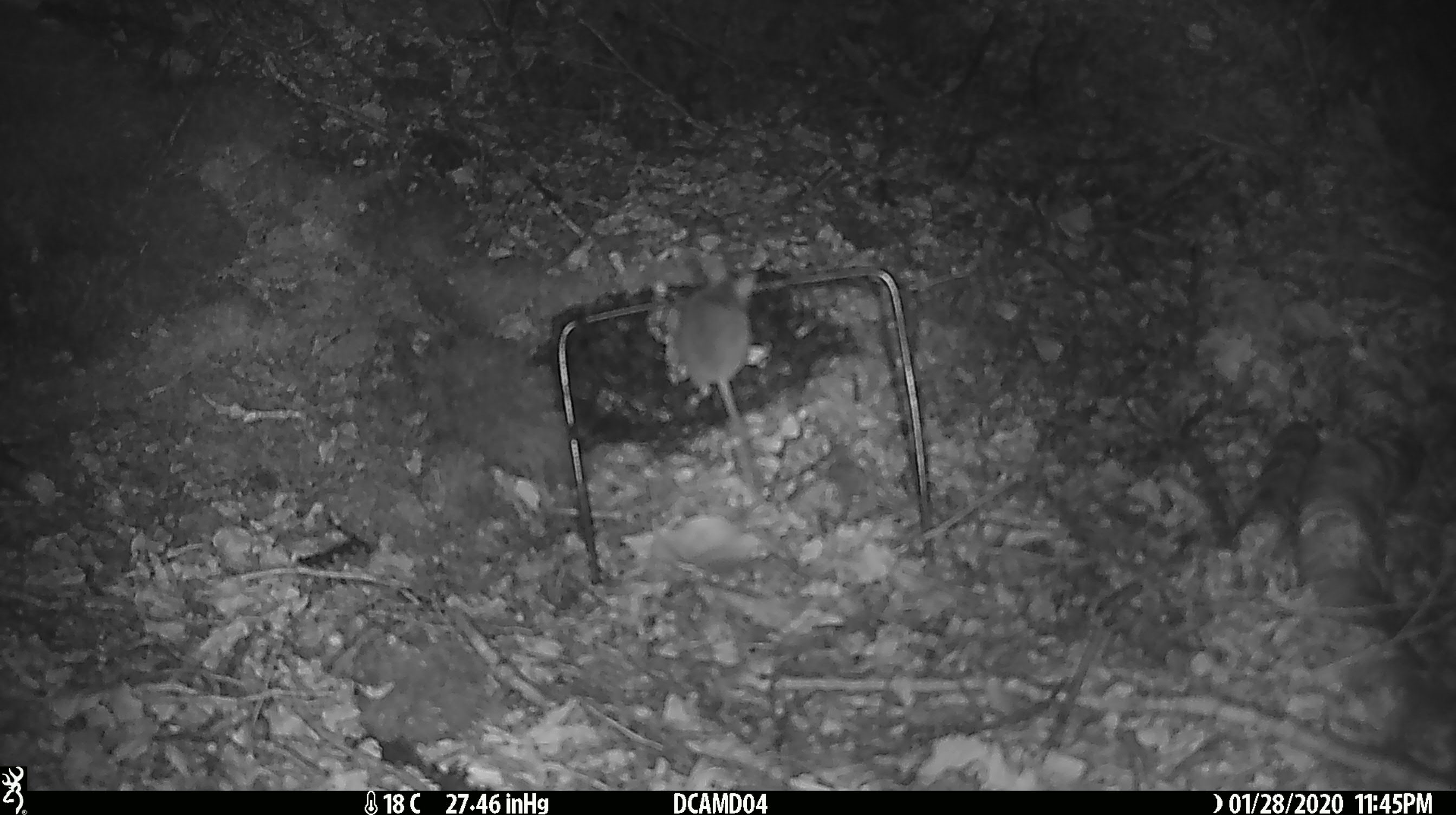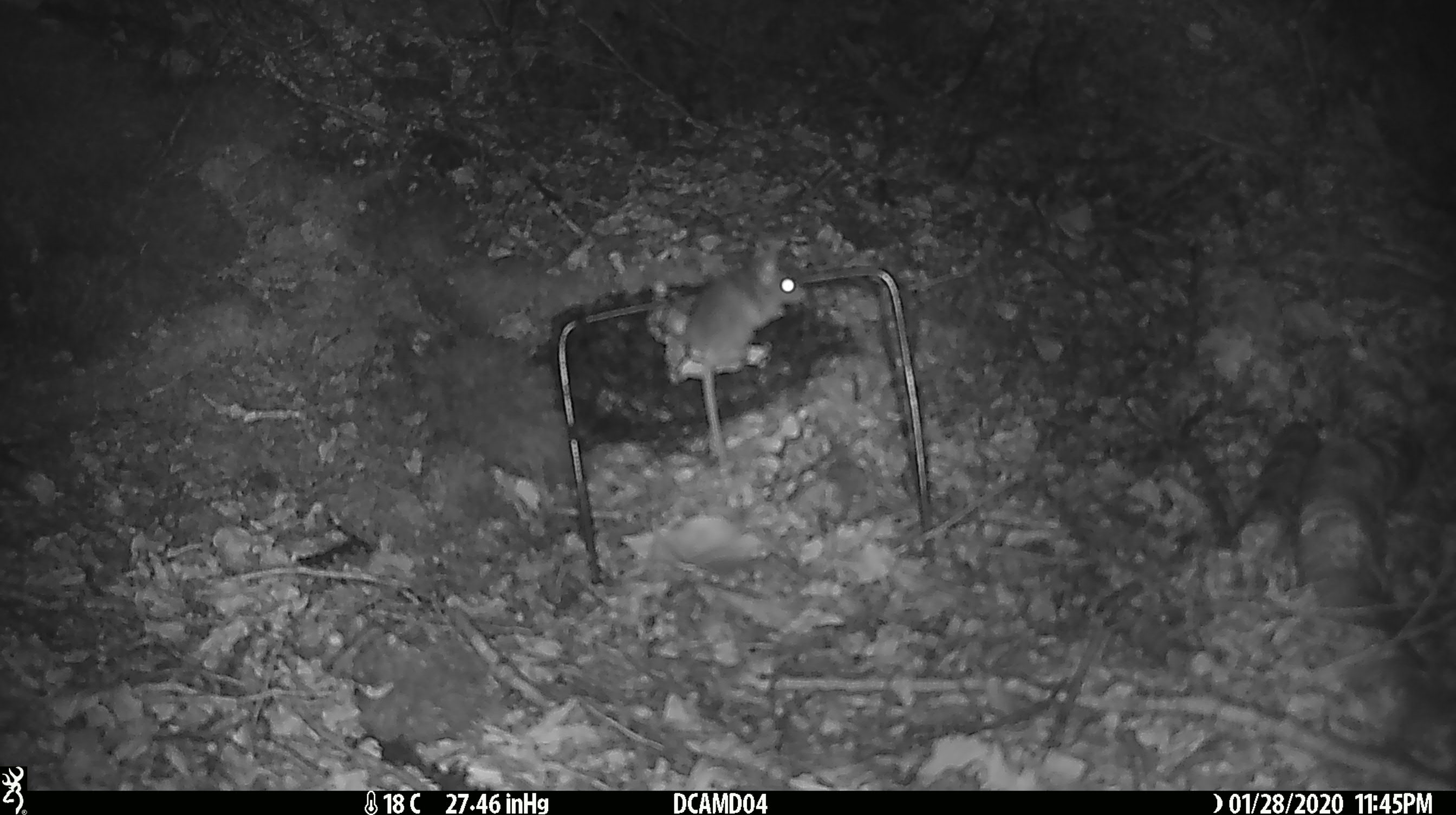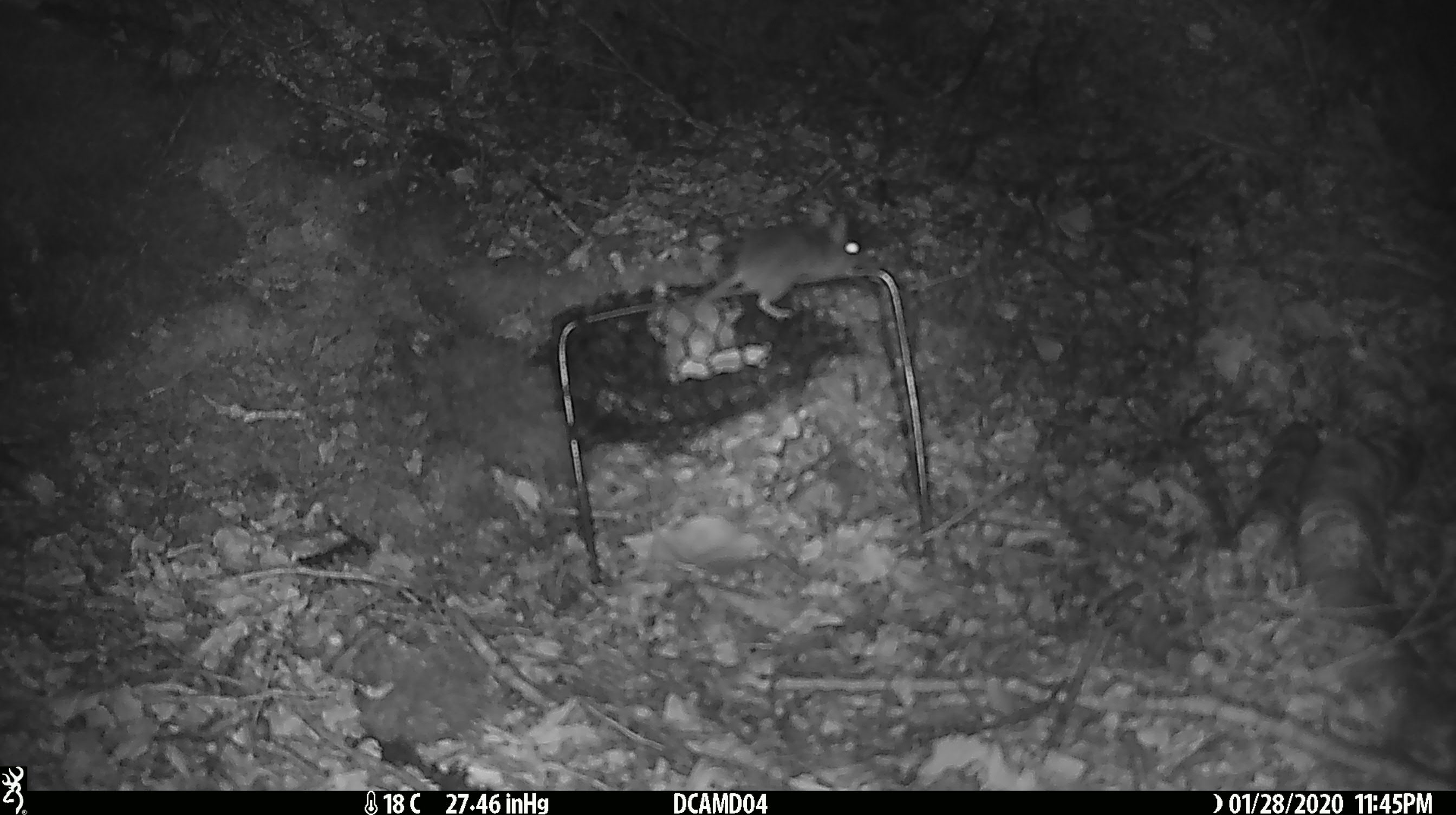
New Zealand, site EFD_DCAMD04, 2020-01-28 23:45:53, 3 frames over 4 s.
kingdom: Animalia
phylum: Chordata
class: Mammalia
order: Rodentia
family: Muridae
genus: Mus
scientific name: Mus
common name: mouse